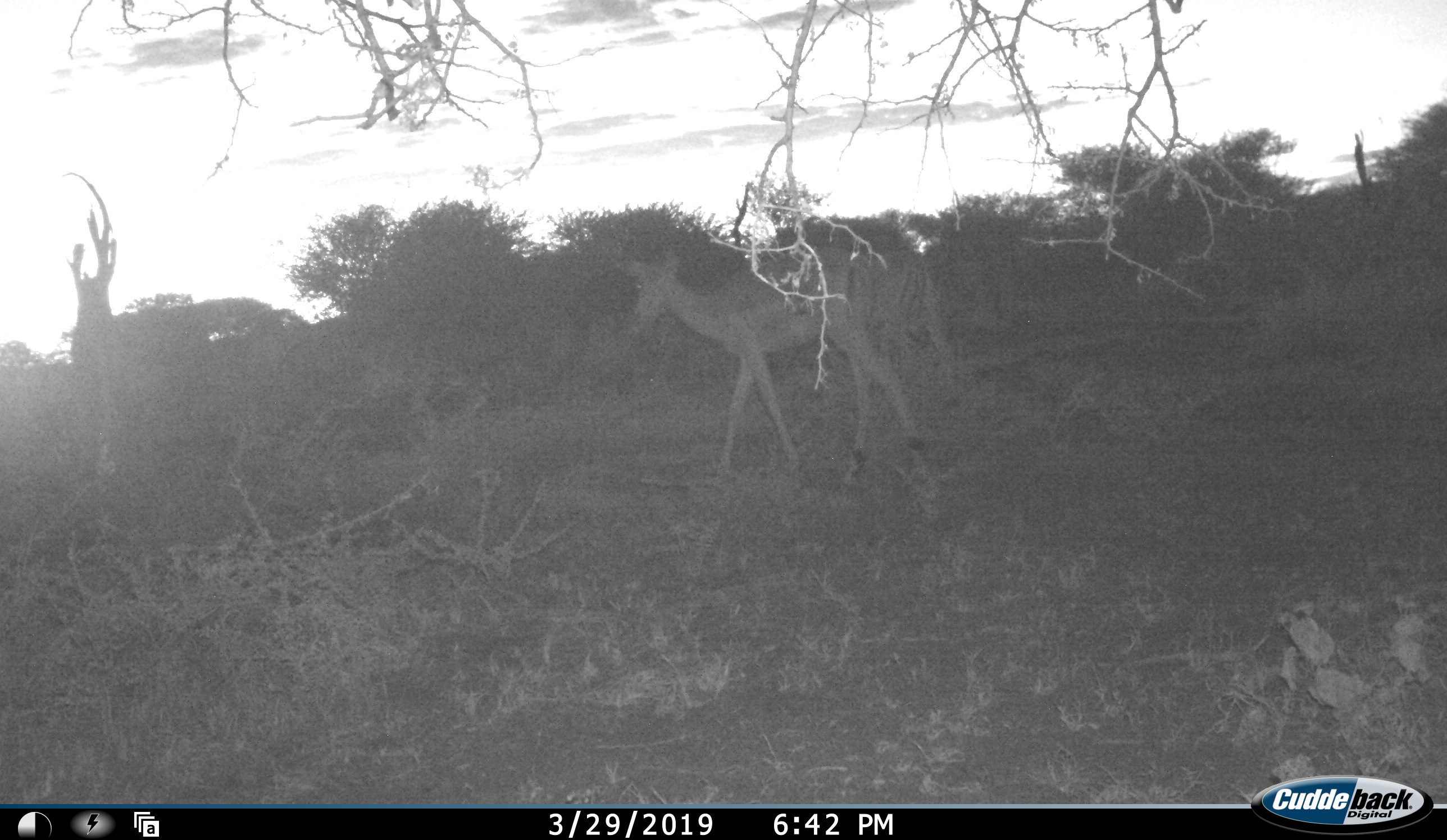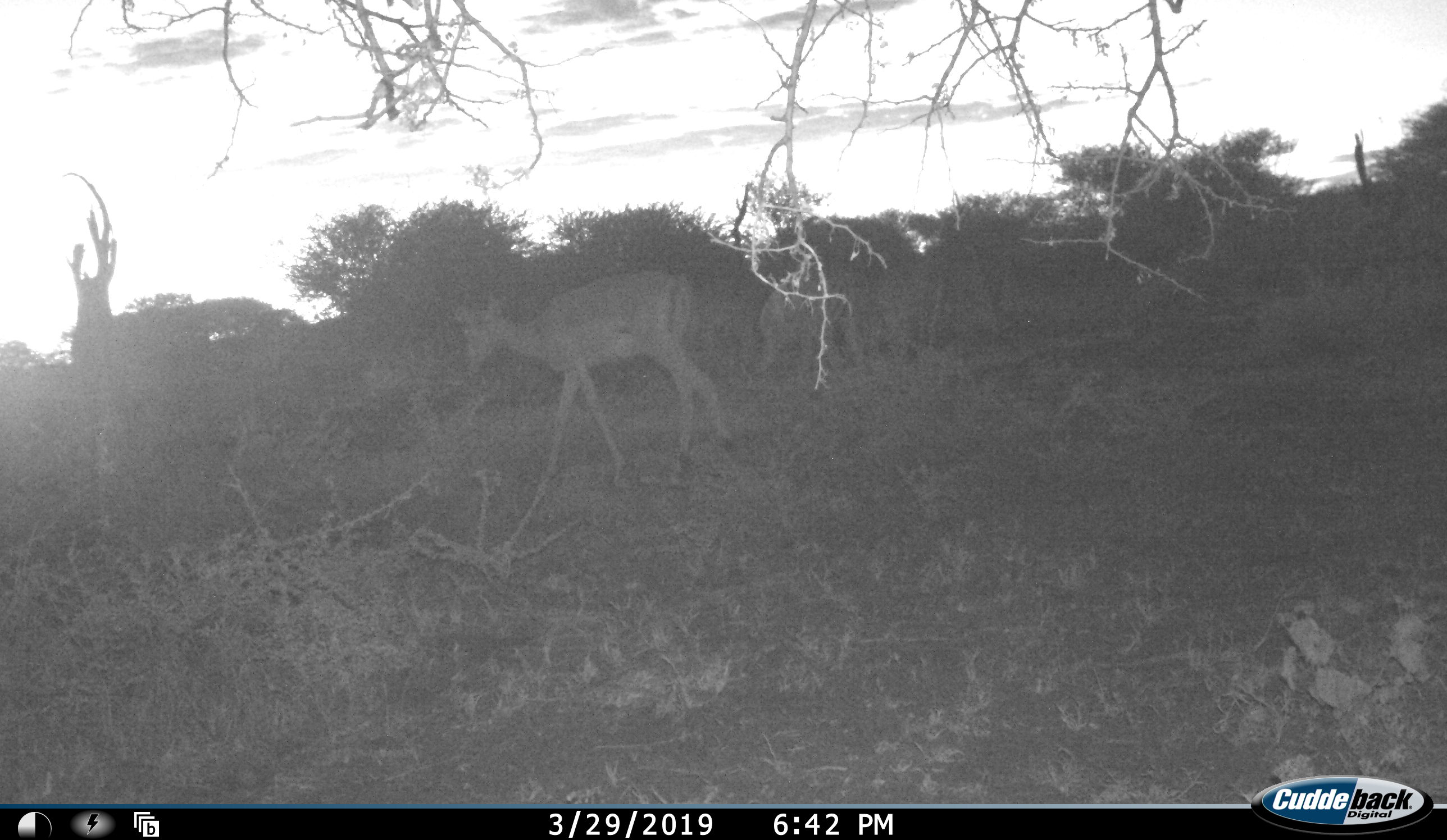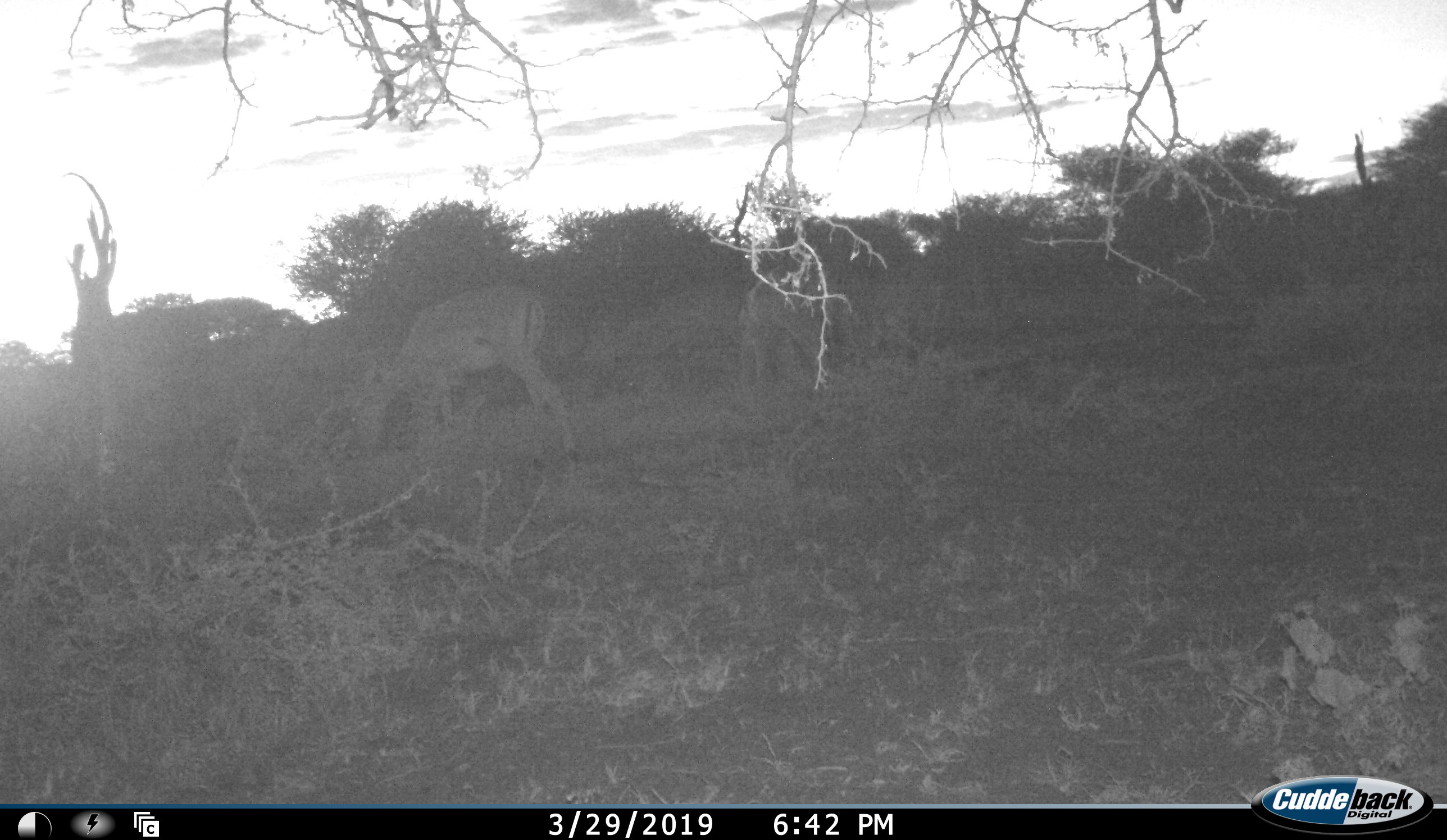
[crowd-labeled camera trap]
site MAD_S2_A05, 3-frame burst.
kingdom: Animalia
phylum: Chordata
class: Mammalia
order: Artiodactyla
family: Bovidae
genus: Aepyceros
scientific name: Aepyceros melampus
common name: impala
Impala (Aepyceros melampus), count 2. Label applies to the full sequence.